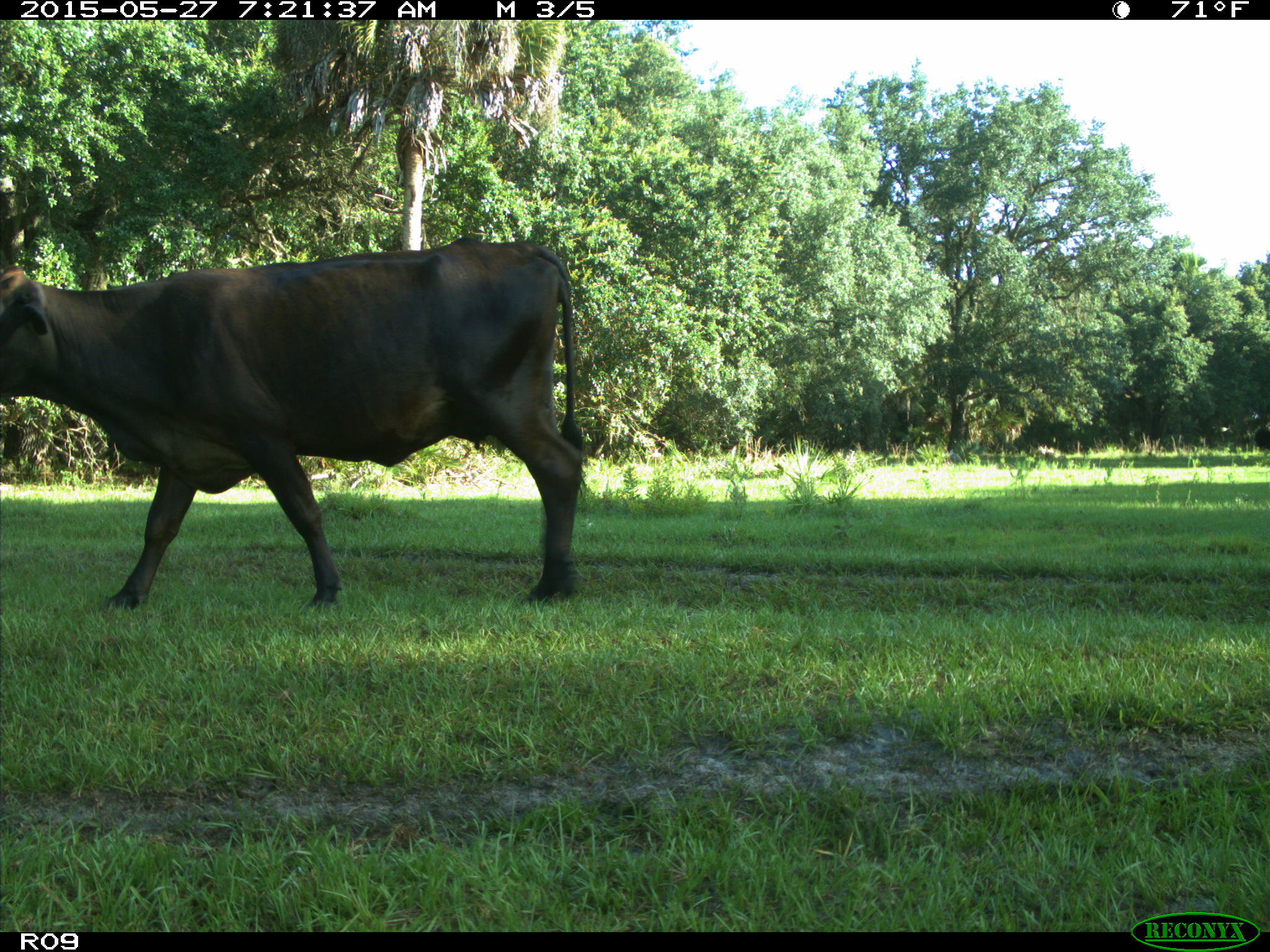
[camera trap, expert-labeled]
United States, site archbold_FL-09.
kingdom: Animalia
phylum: Chordata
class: Mammalia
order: Artiodactyla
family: Bovidae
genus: Bos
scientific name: Bos taurus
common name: domestic cow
Bos taurus (domestic cow).